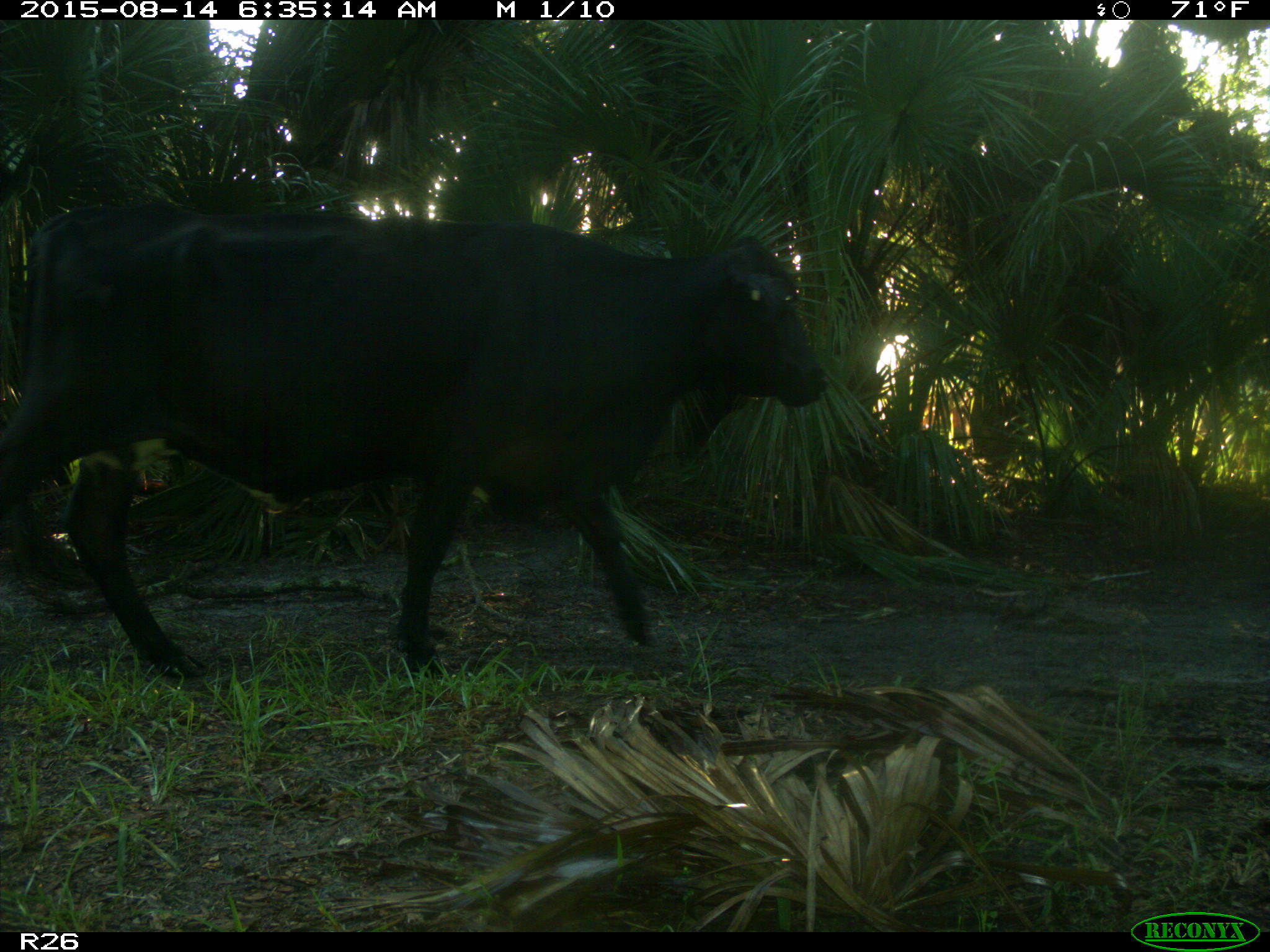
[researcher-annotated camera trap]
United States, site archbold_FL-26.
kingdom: Animalia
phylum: Chordata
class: Mammalia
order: Artiodactyla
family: Bovidae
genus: Bos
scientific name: Bos taurus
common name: domestic cow